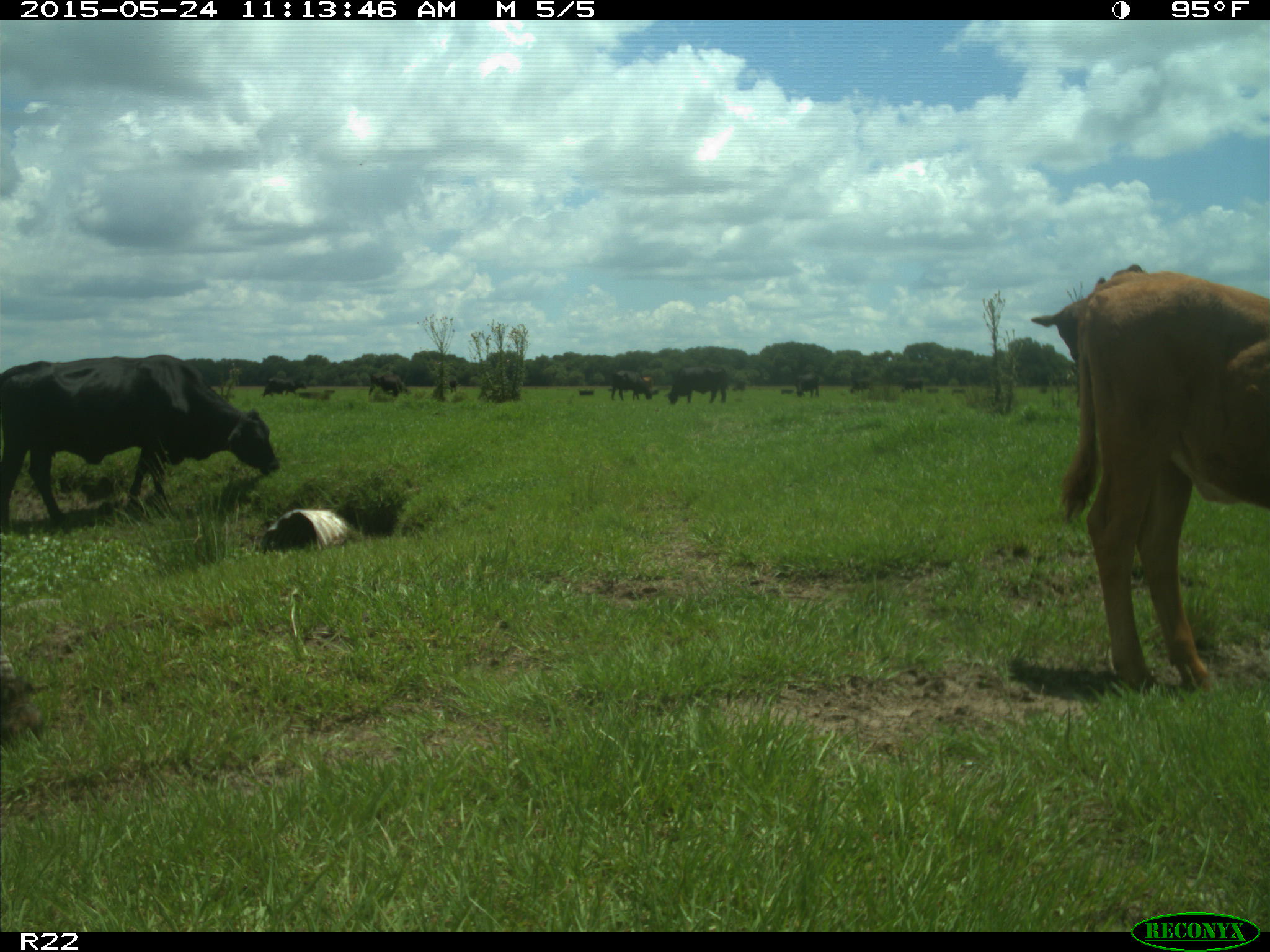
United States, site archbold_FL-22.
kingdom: Animalia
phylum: Chordata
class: Mammalia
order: Artiodactyla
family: Bovidae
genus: Bos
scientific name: Bos taurus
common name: domestic cow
Bos taurus (domestic cow).